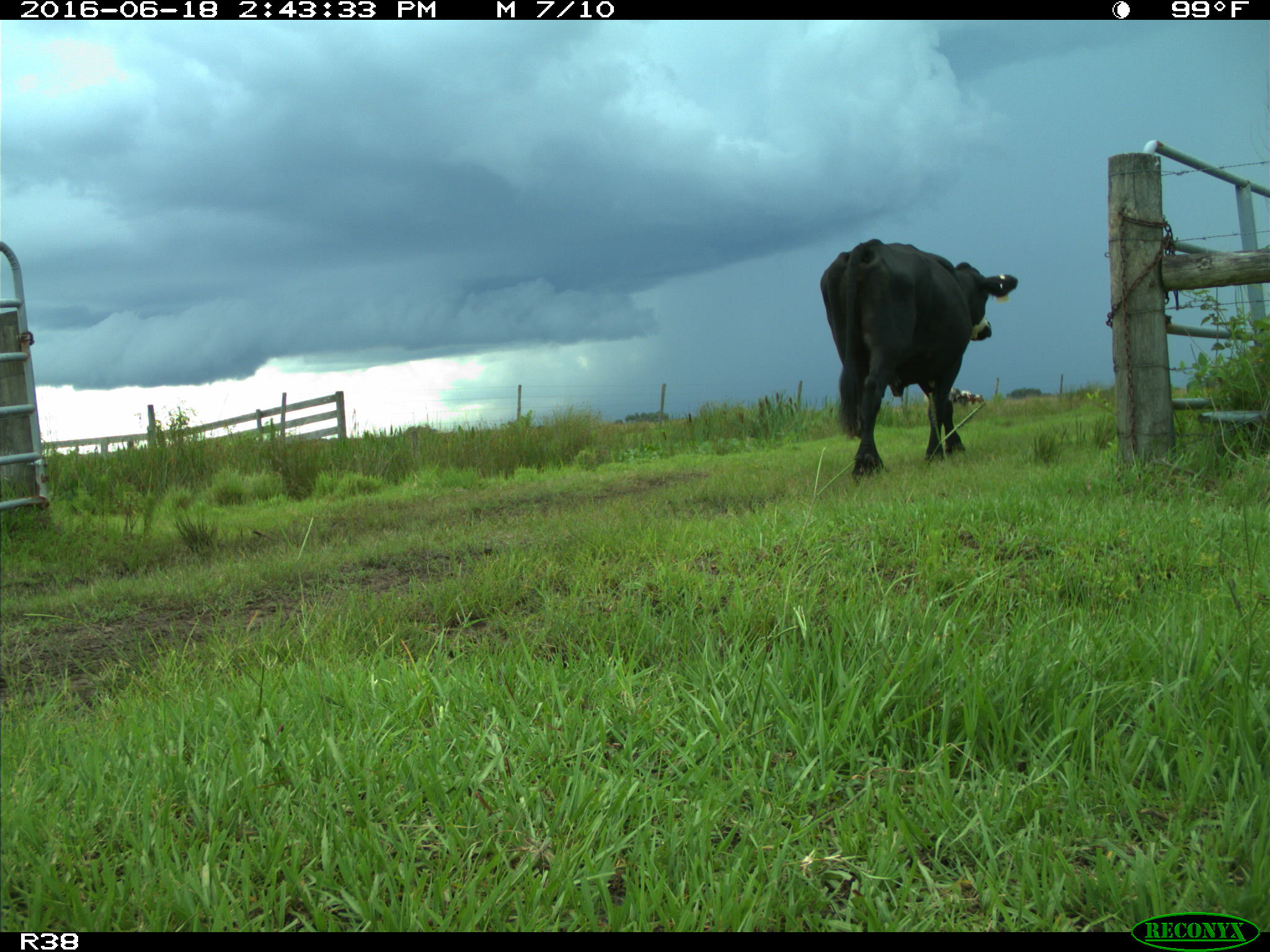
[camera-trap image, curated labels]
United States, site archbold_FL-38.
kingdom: Animalia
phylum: Chordata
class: Mammalia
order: Artiodactyla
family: Bovidae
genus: Bos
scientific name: Bos taurus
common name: domestic cow